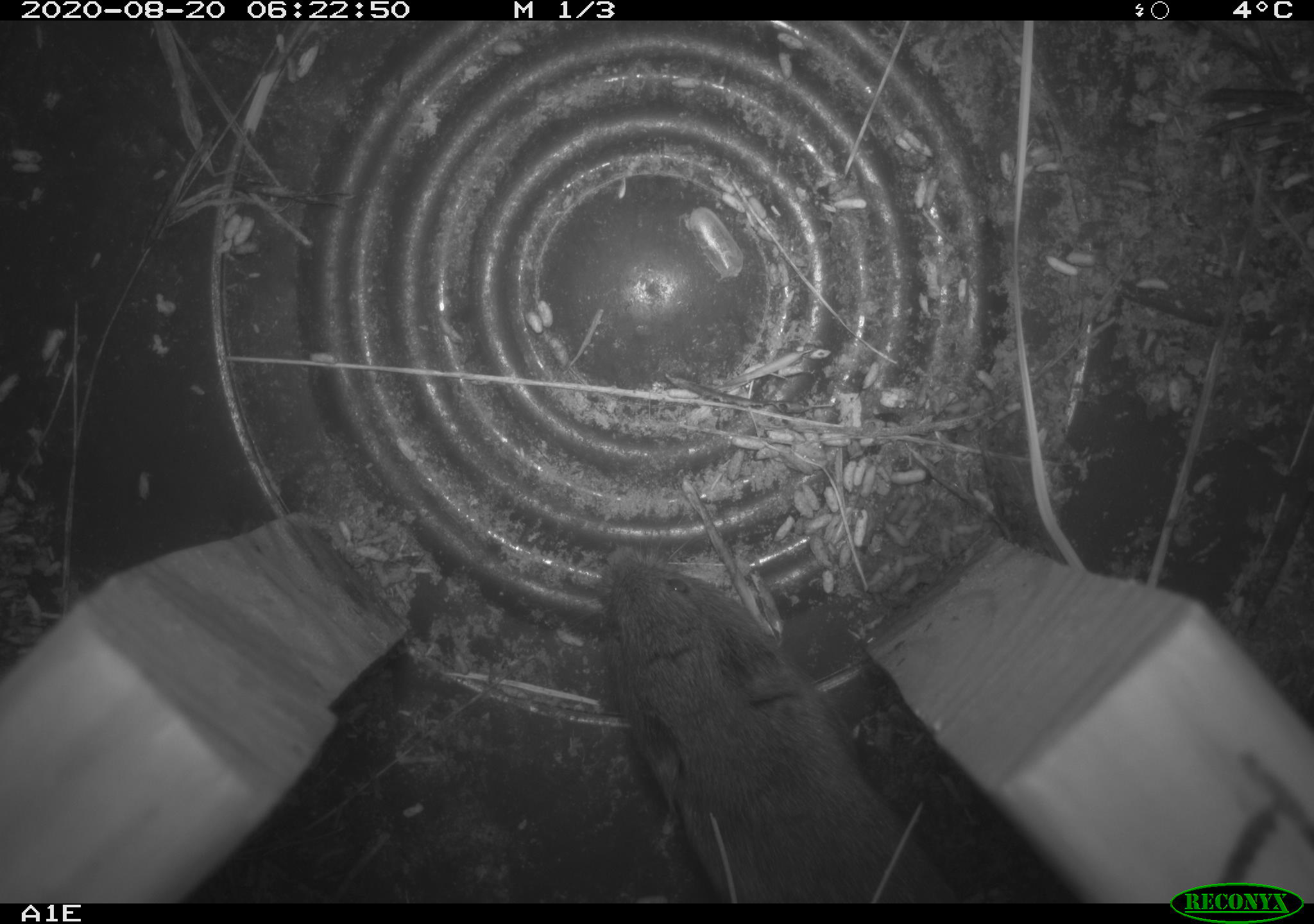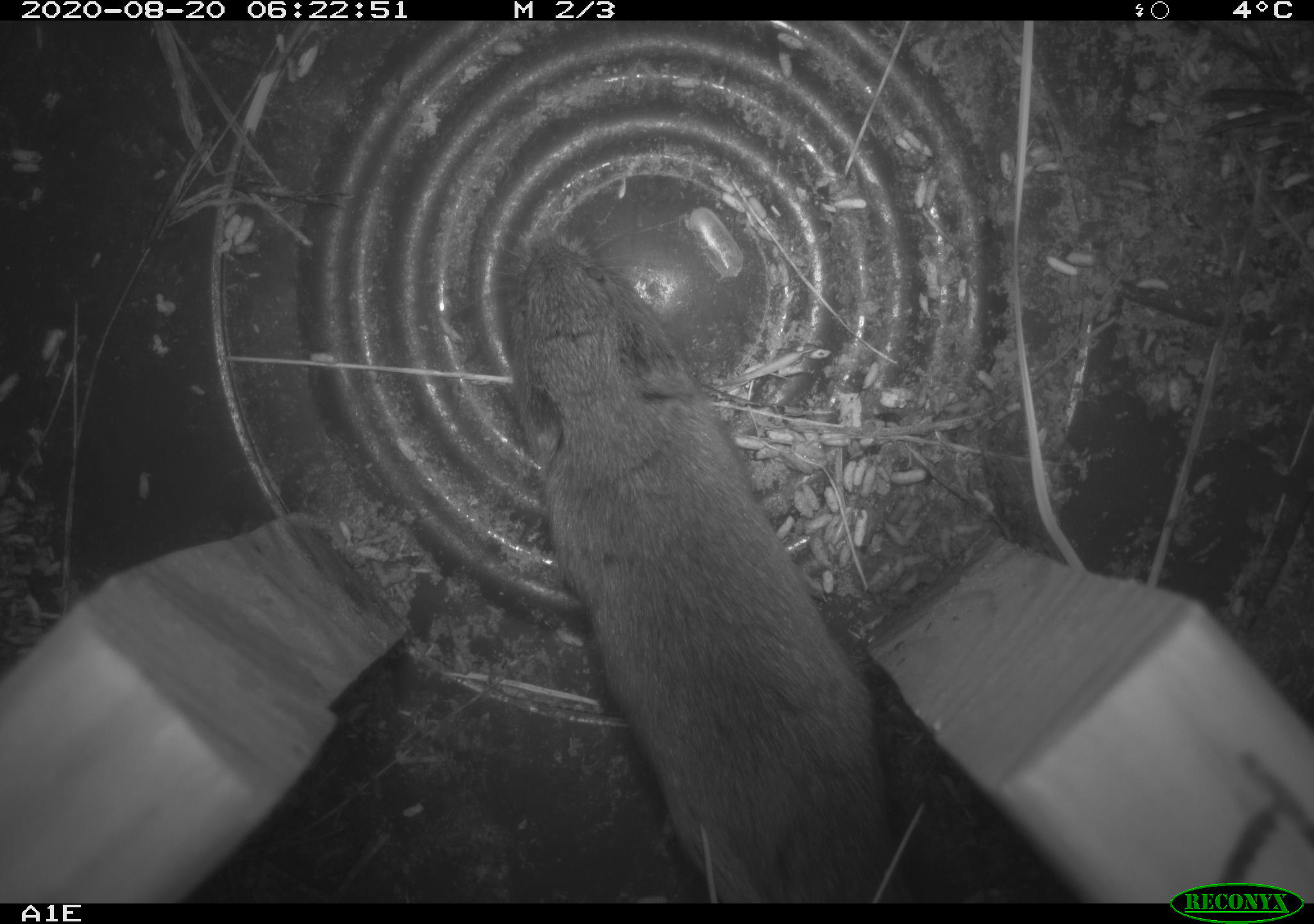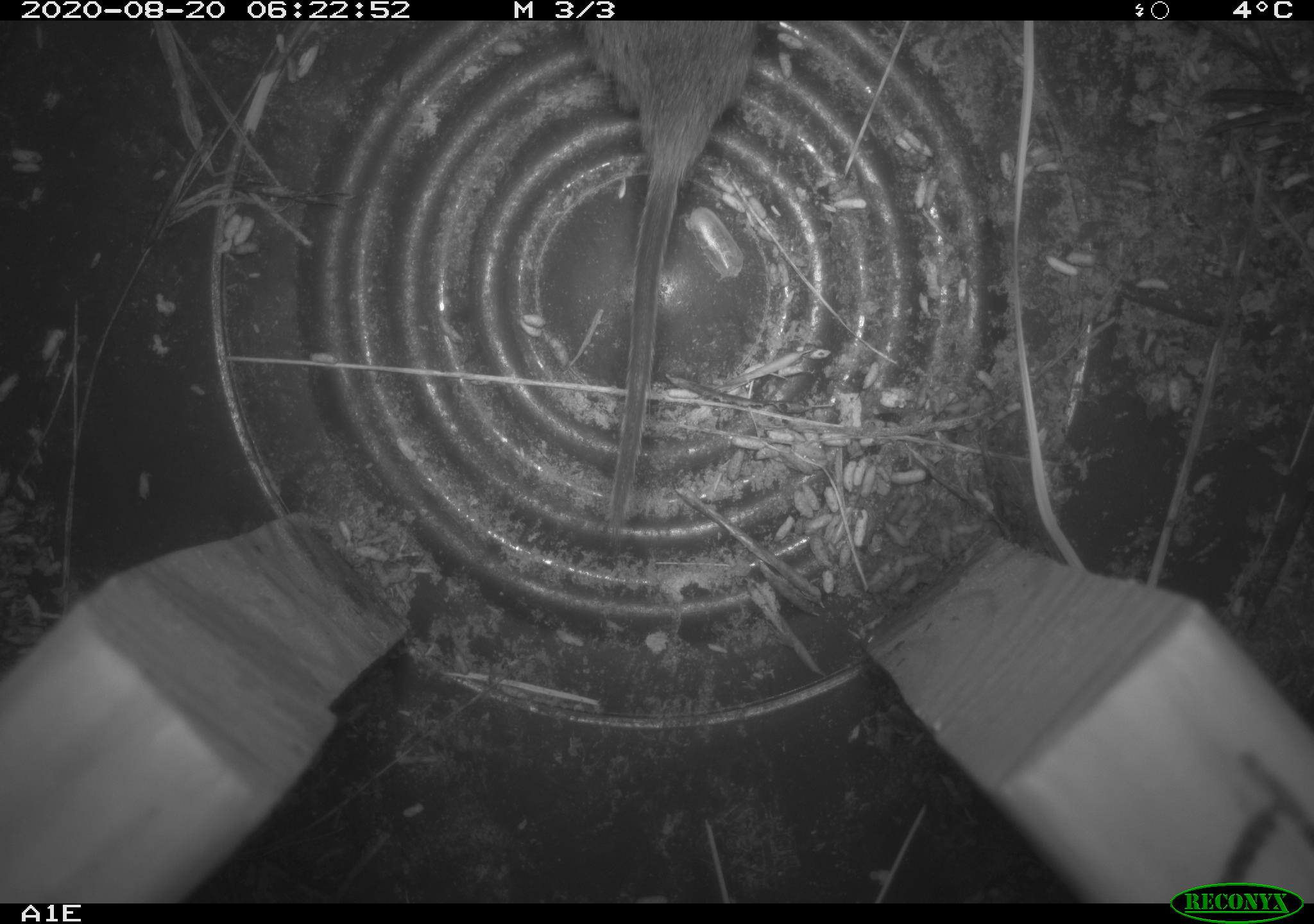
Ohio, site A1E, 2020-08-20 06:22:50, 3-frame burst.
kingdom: Animalia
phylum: Chordata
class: Mammalia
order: Rodentia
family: Cricetidae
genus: Microtus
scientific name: Microtus pennsylvanicus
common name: meadow vole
Meadow vole (Microtus pennsylvanicus).